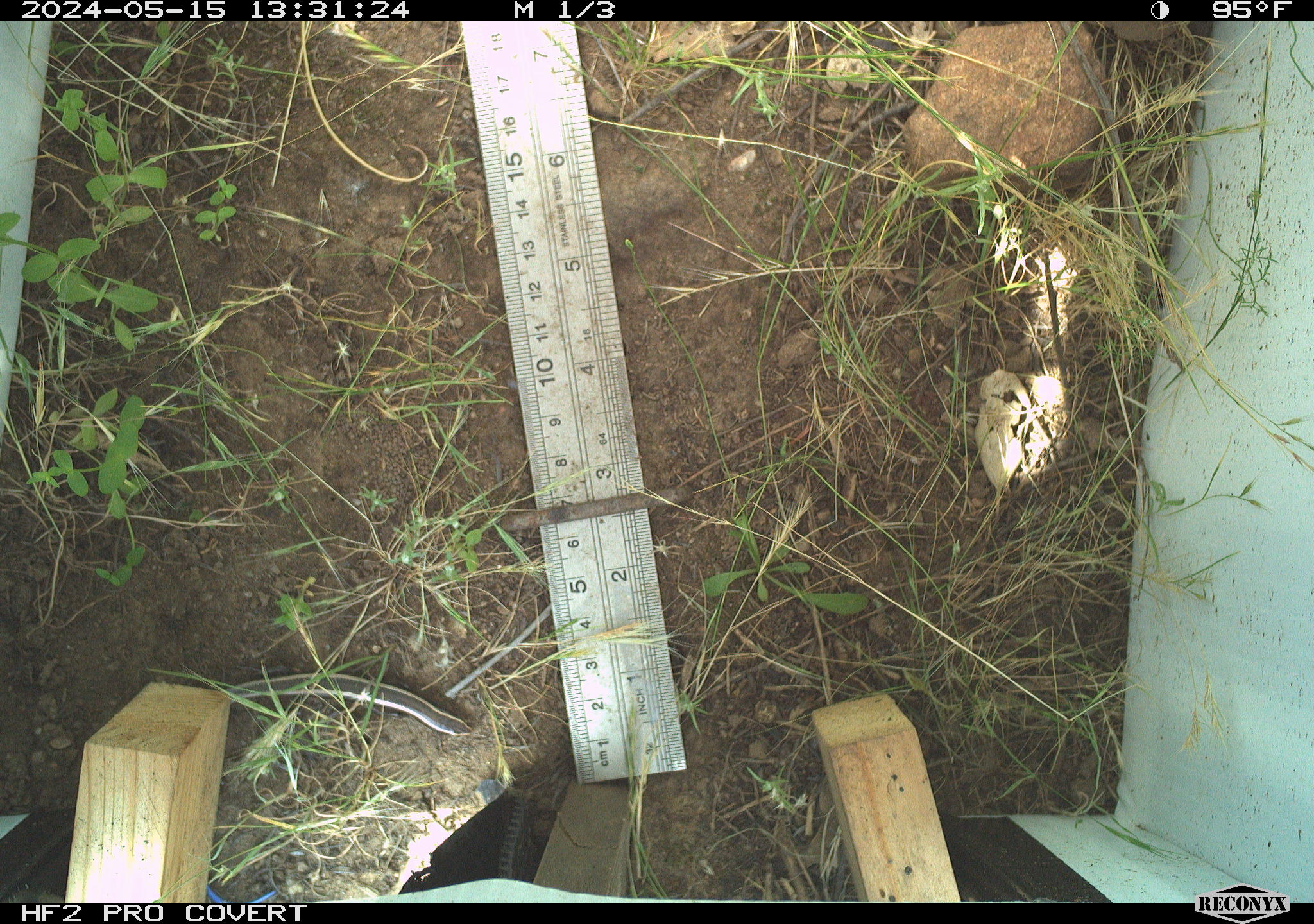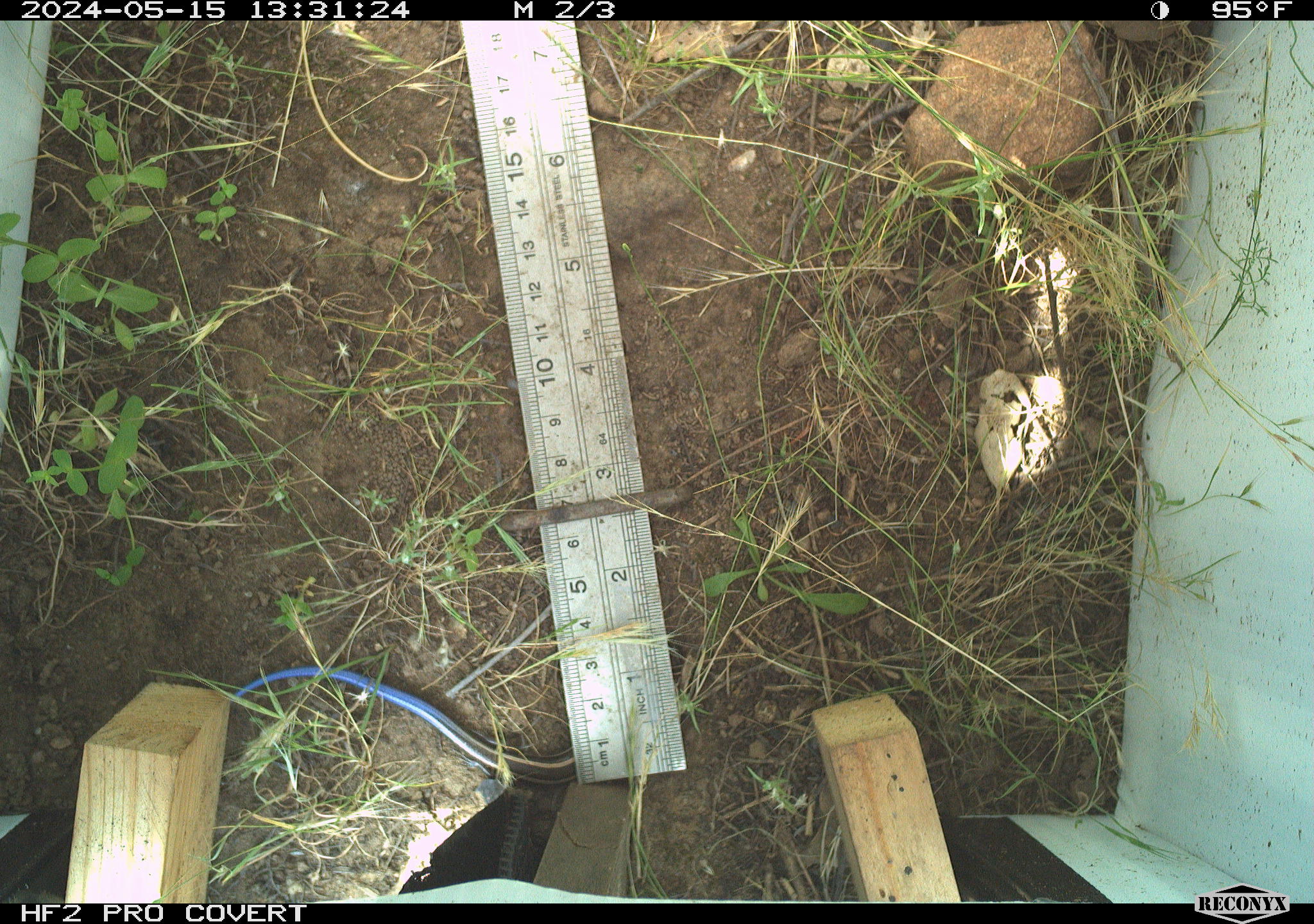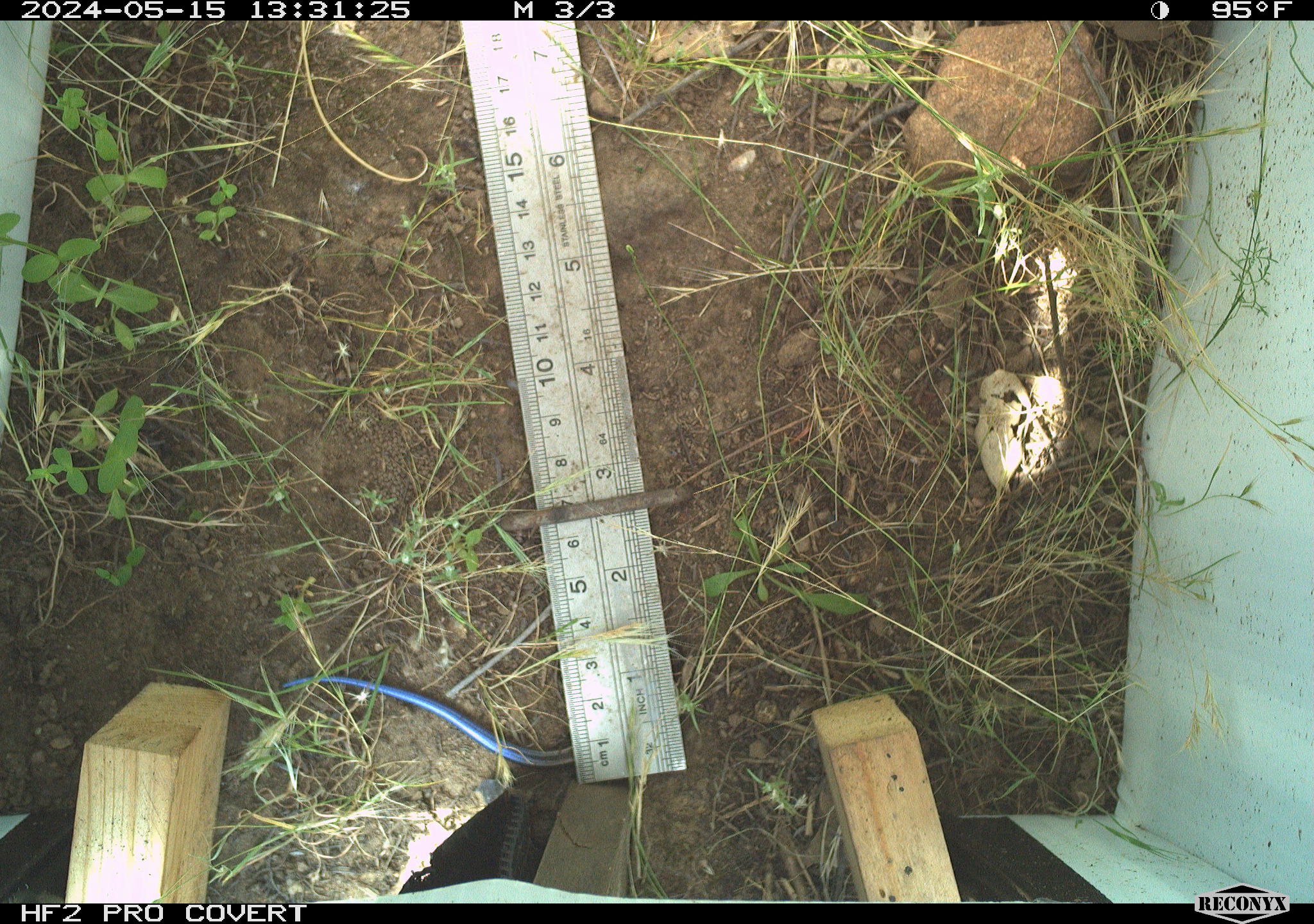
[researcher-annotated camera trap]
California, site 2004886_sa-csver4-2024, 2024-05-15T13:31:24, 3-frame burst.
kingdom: Animalia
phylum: Chordata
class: Reptilia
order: Squamata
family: Scincidae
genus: Plestiodon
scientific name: Plestiodon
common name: blue-tailed skinks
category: plestiodon species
Plestiodon species (blue-tailed skinks) (Plestiodon).